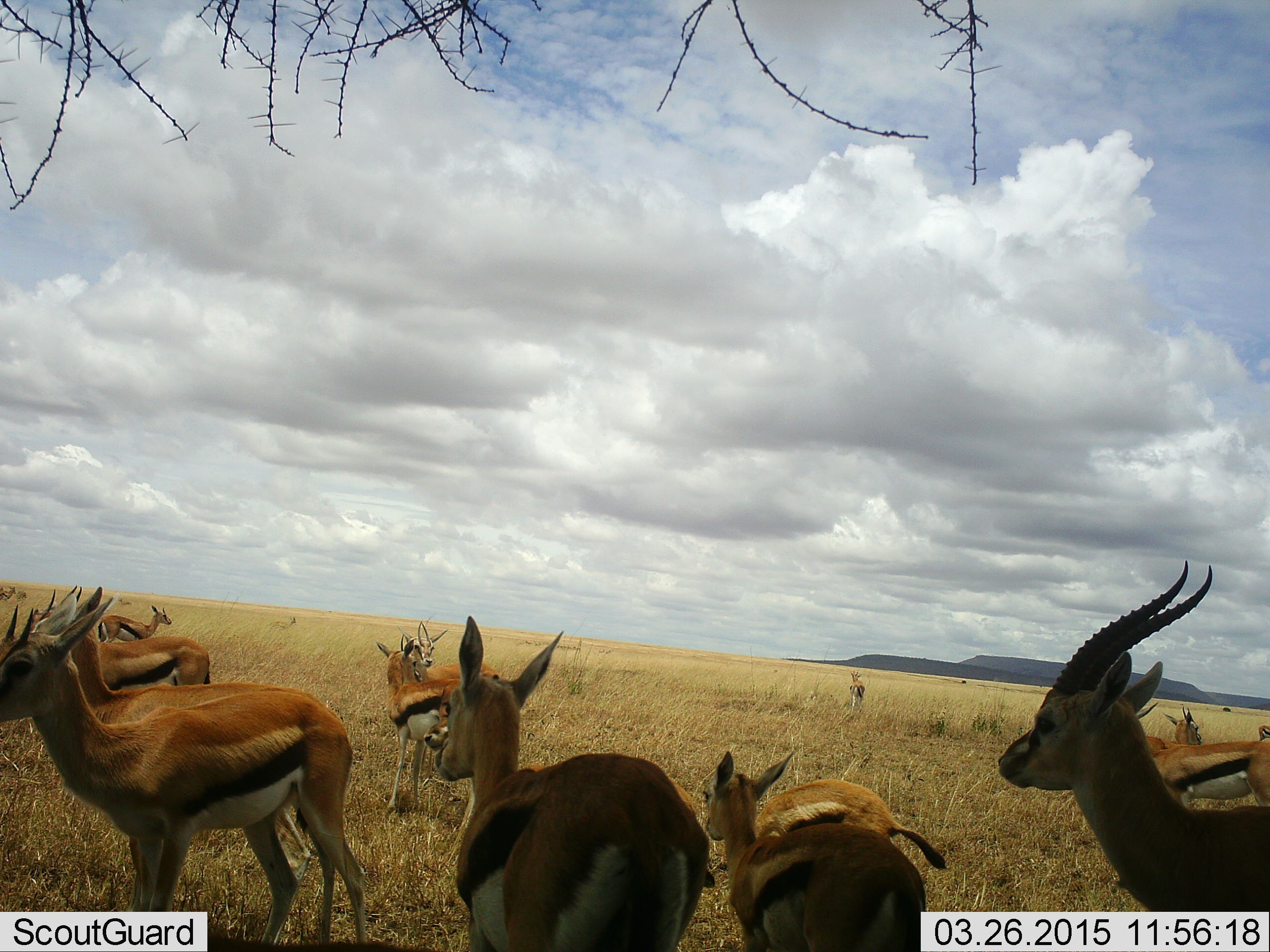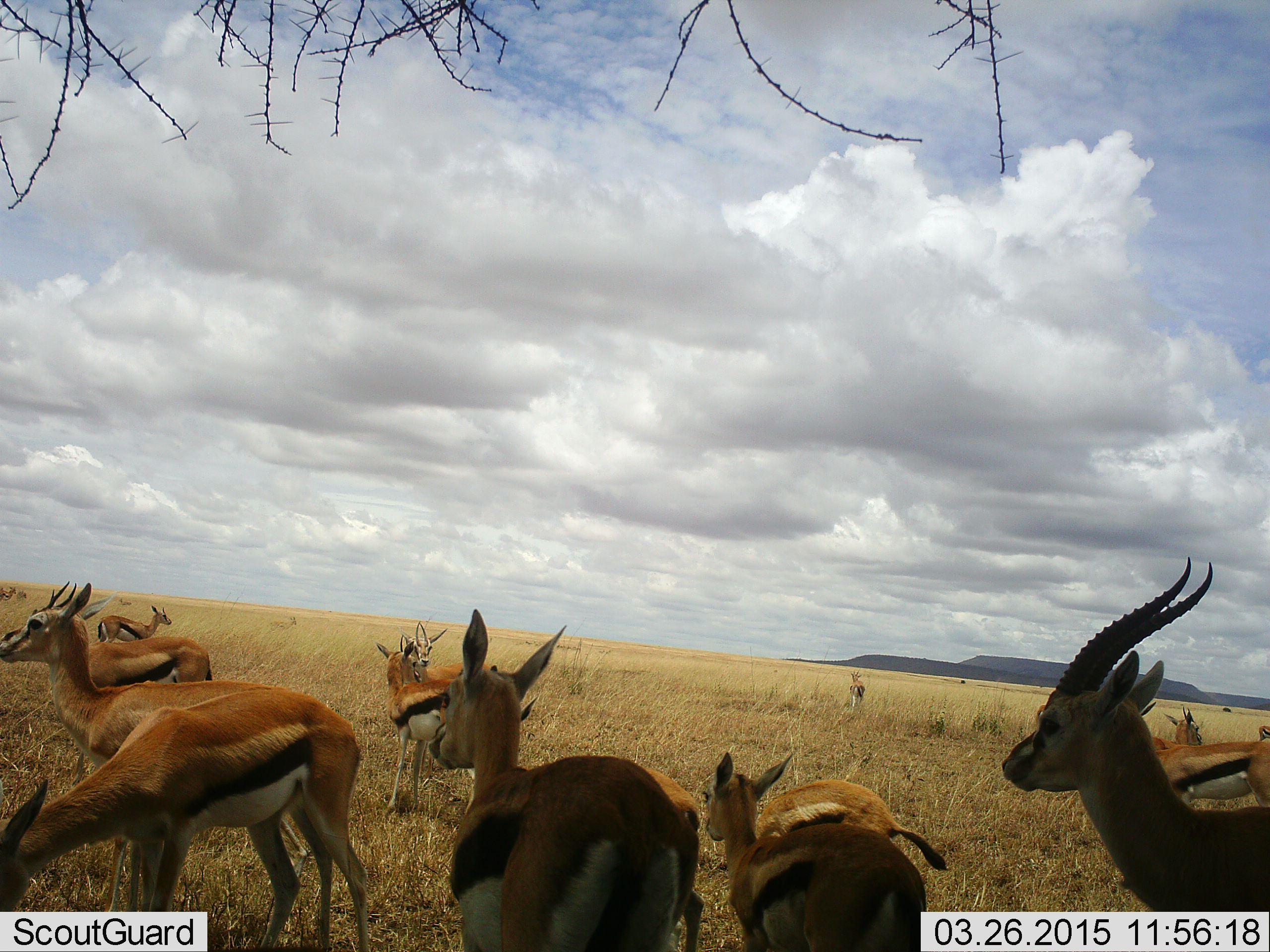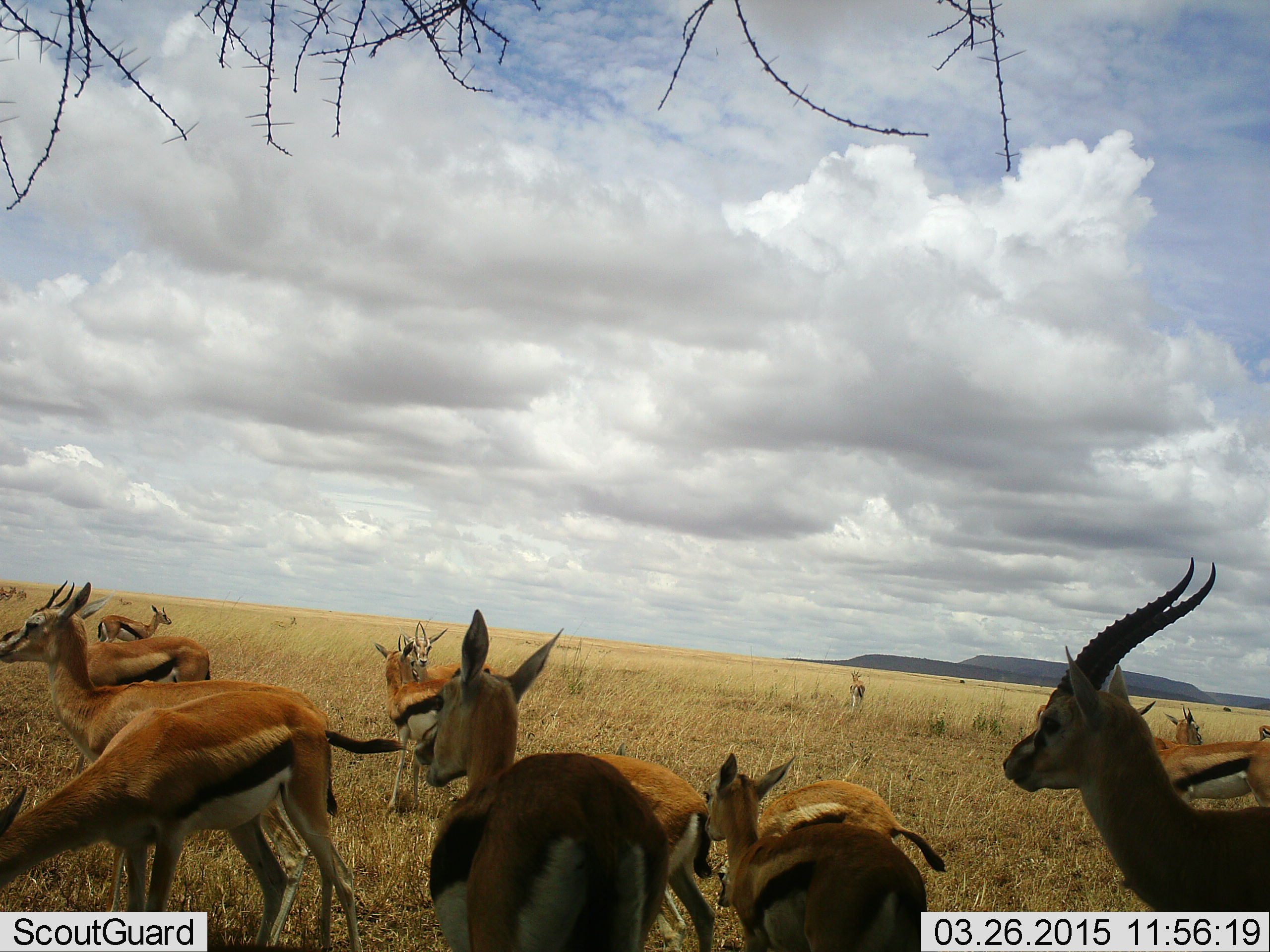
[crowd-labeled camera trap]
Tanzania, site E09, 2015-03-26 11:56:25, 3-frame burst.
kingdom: Animalia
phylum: Chordata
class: Mammalia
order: Artiodactyla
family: Bovidae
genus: Eudorcas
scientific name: Eudorcas thomsonii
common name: thomson's gazelle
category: gazellethomsons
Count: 11-50.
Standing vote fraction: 70%.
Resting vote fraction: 10%.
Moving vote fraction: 20%.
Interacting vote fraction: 10%.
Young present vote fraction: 30%.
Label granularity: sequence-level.